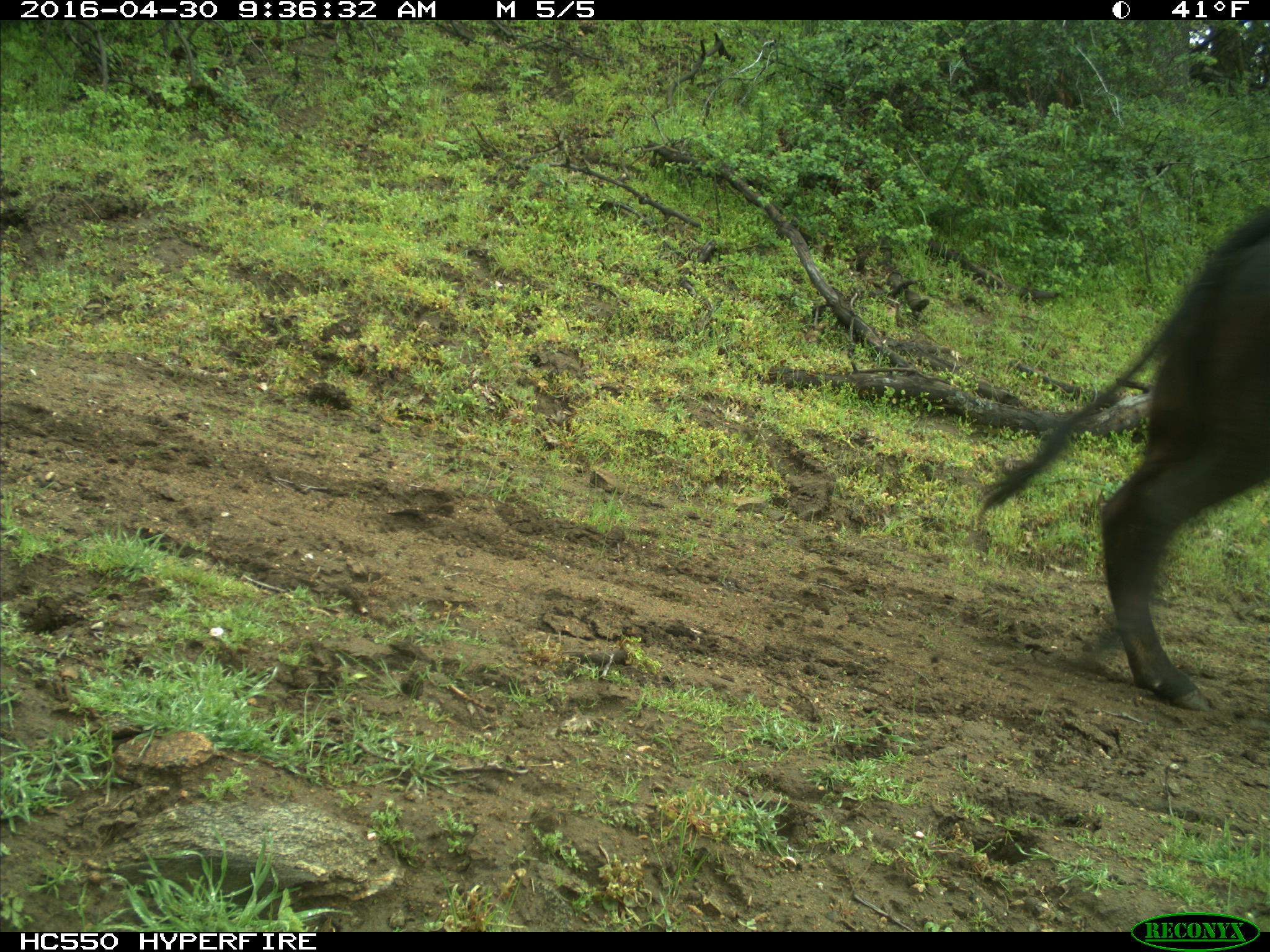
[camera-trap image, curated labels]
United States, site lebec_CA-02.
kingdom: Animalia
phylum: Chordata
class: Mammalia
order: Artiodactyla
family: Bovidae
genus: Bos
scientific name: Bos taurus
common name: domestic cow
Bos taurus (domestic cow).